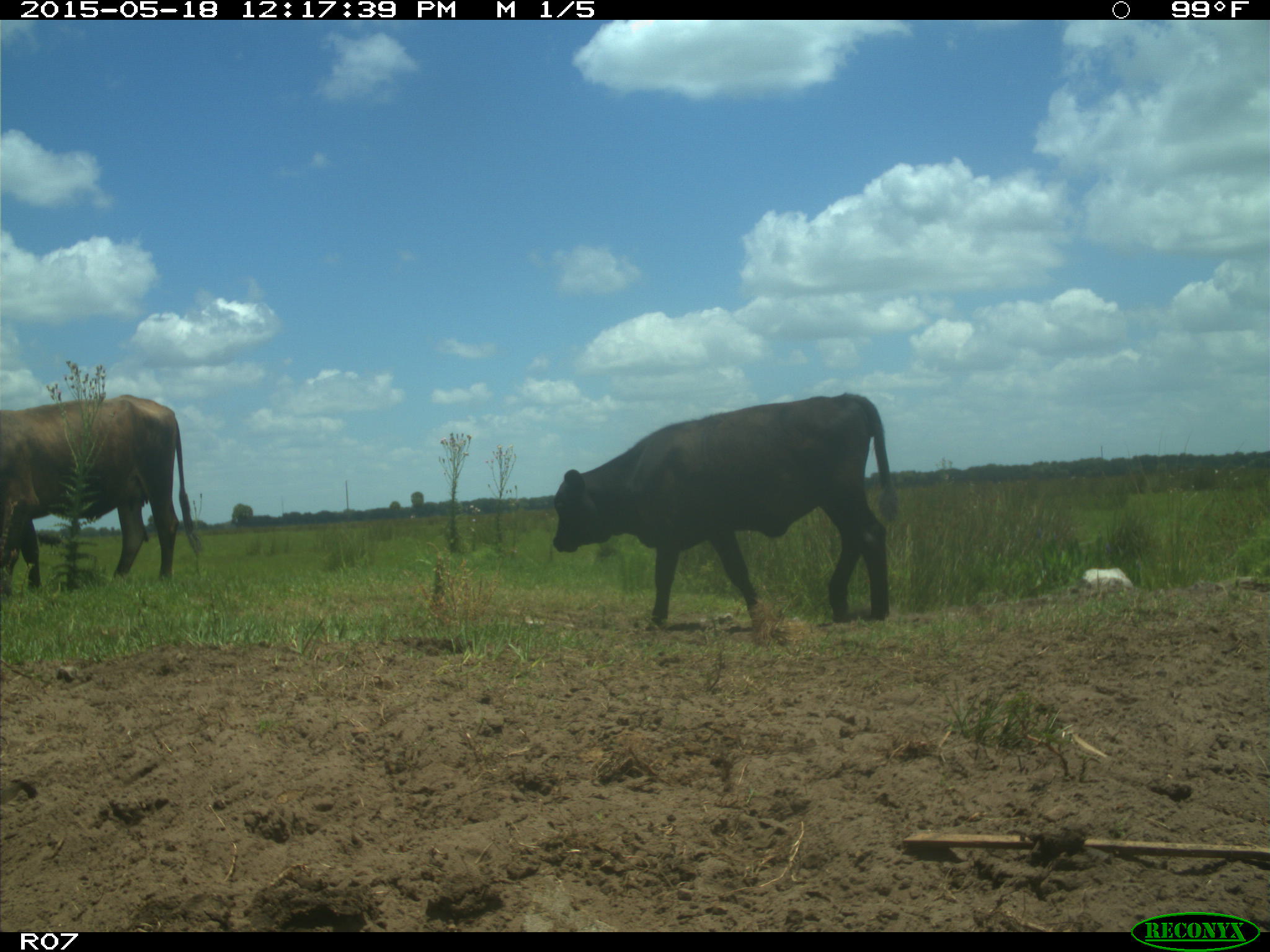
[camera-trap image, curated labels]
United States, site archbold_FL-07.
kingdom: Animalia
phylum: Chordata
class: Mammalia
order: Artiodactyla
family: Bovidae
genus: Bos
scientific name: Bos taurus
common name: domestic cow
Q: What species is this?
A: Bos taurus (domestic cow).